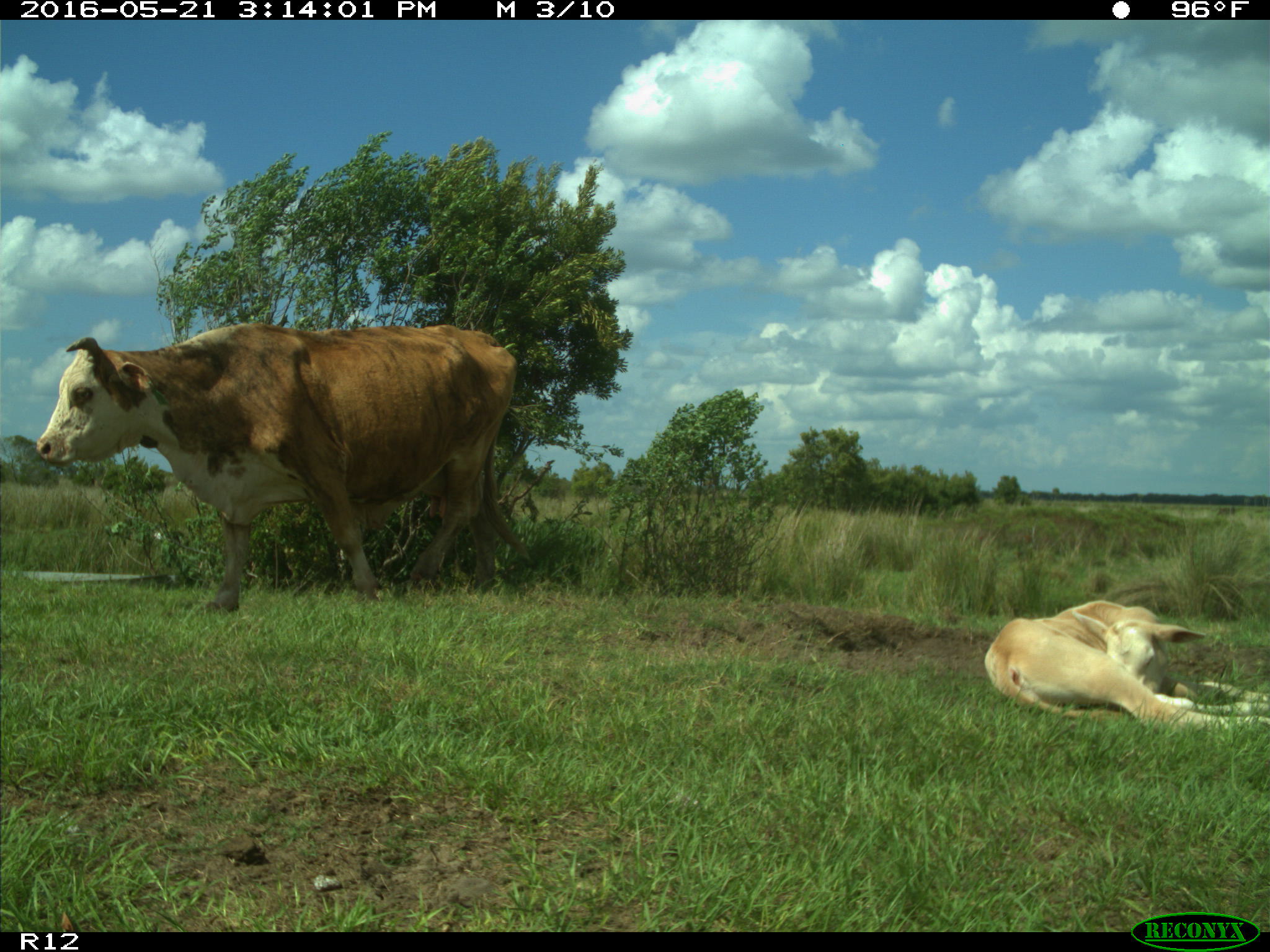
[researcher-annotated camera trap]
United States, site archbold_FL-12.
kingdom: Animalia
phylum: Chordata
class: Mammalia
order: Artiodactyla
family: Bovidae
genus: Bos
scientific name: Bos taurus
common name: domestic cow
Bos taurus (domestic cow).